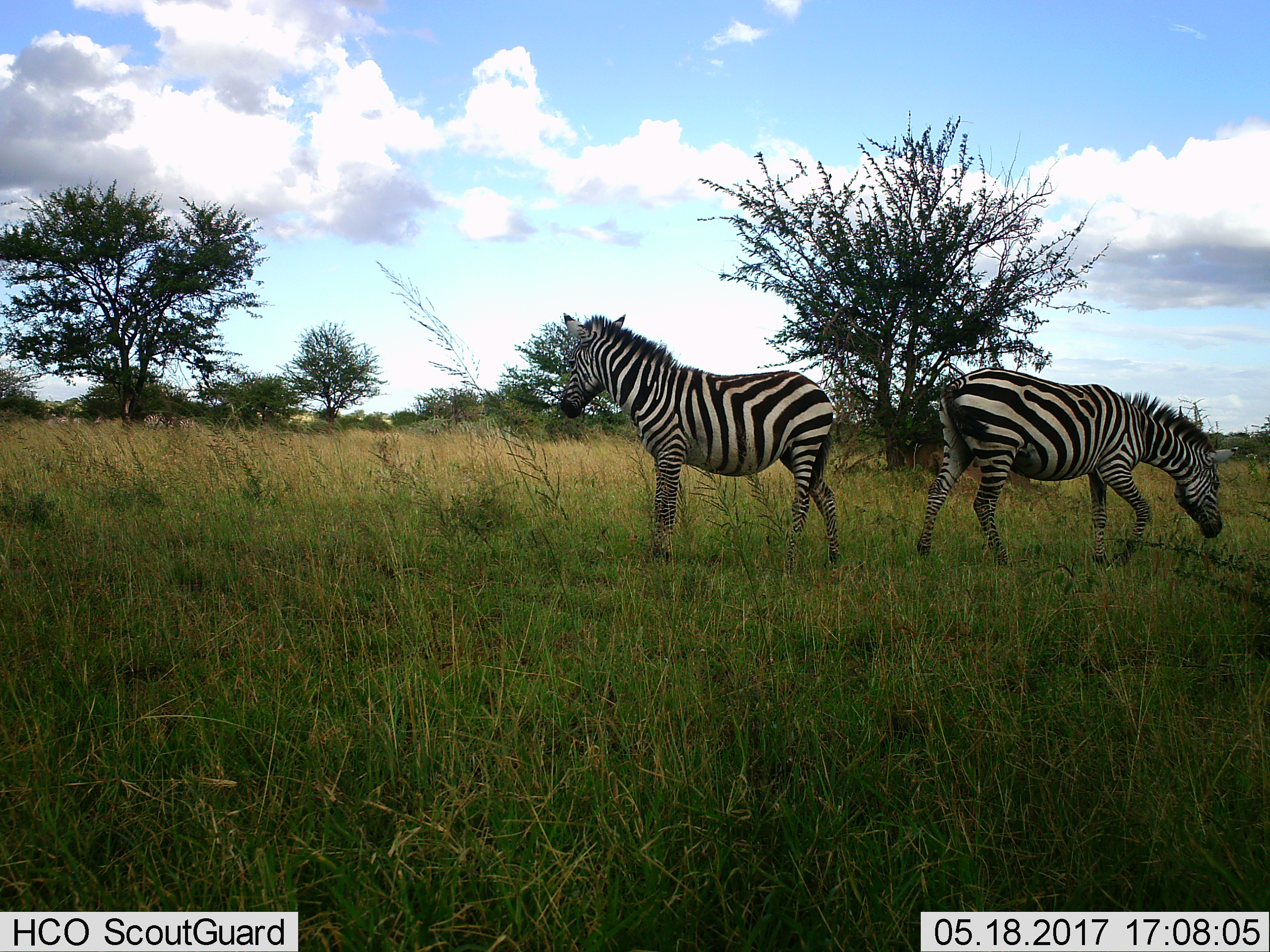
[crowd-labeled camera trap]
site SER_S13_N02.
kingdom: Animalia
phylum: Chordata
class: Mammalia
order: Perissodactyla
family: Equidae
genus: Equus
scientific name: Equus quagga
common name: plains zebra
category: zebraplains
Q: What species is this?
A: Zebraplains (plains zebra) (Equus quagga).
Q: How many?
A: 2.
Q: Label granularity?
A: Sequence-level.